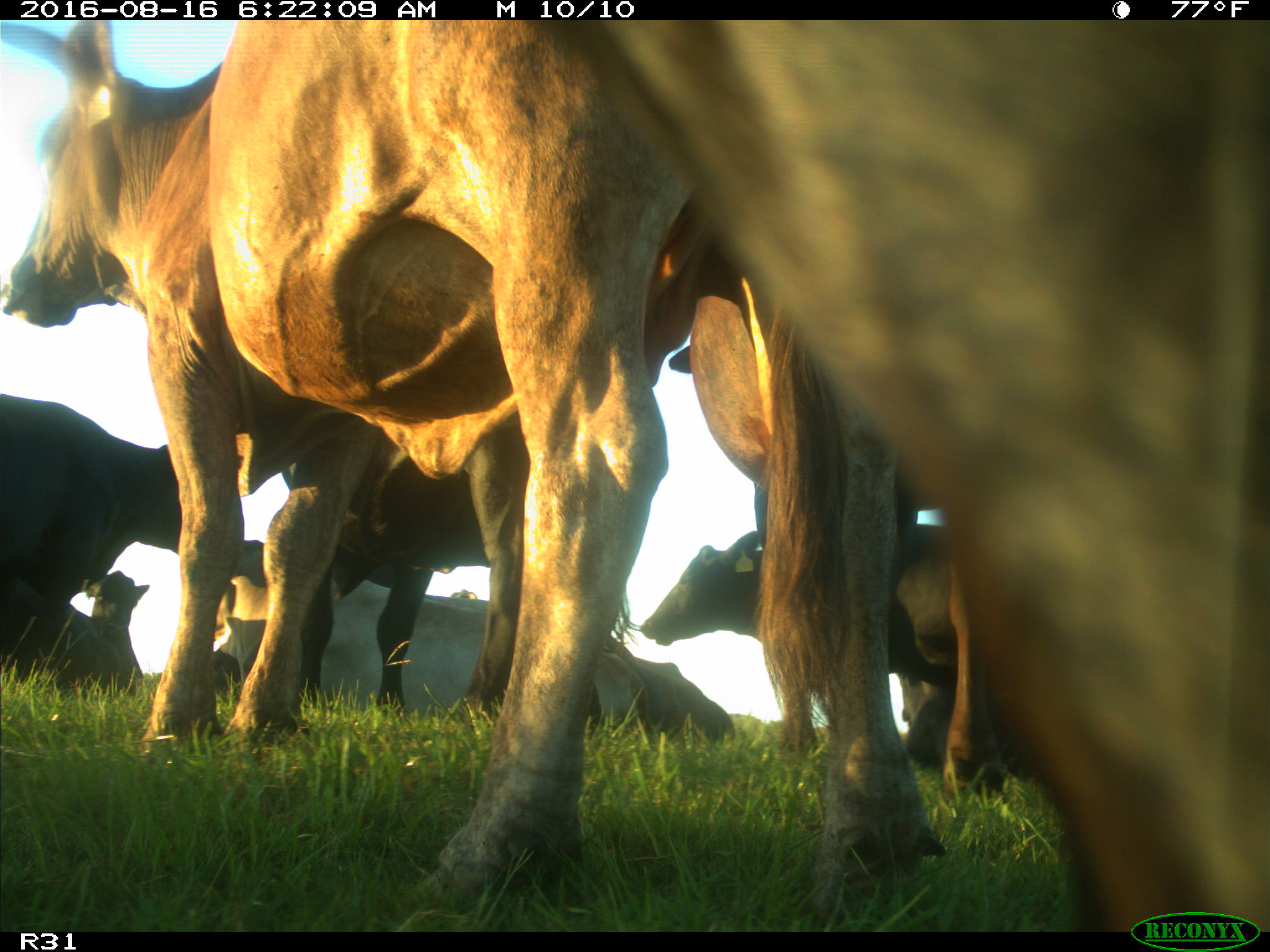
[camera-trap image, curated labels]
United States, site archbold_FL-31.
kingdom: Animalia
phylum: Chordata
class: Mammalia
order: Artiodactyla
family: Bovidae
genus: Bos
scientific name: Bos taurus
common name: domestic cow